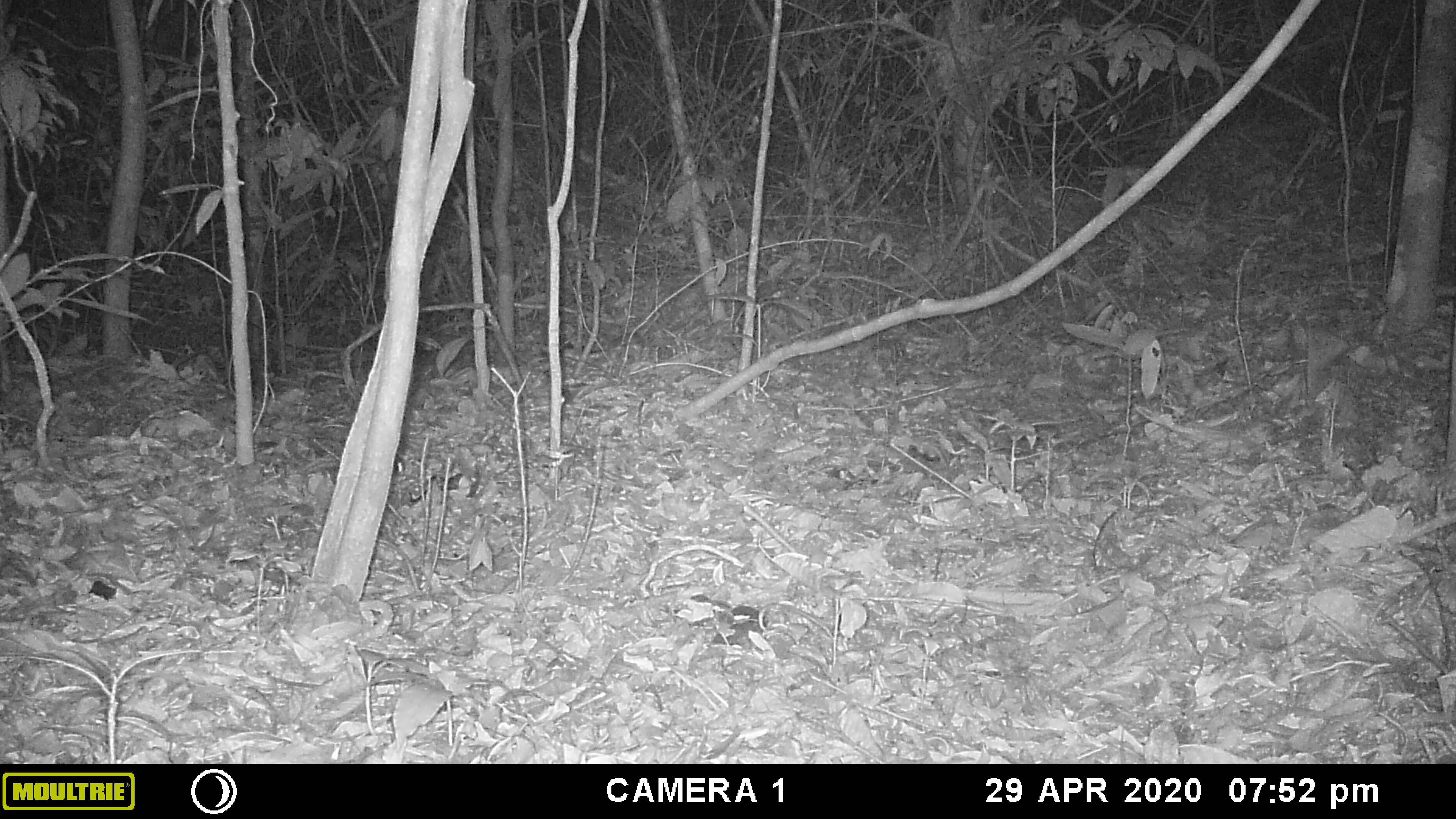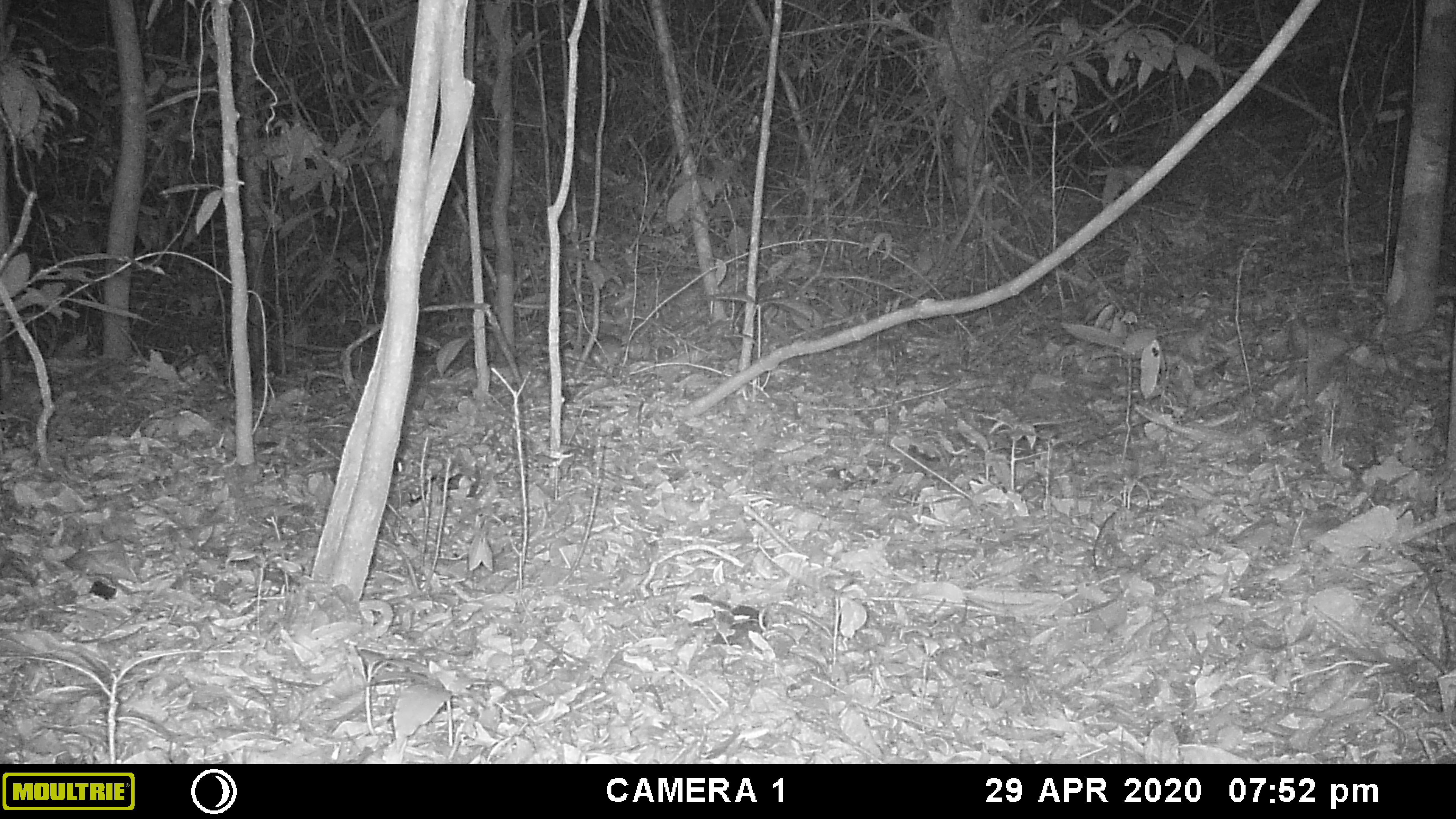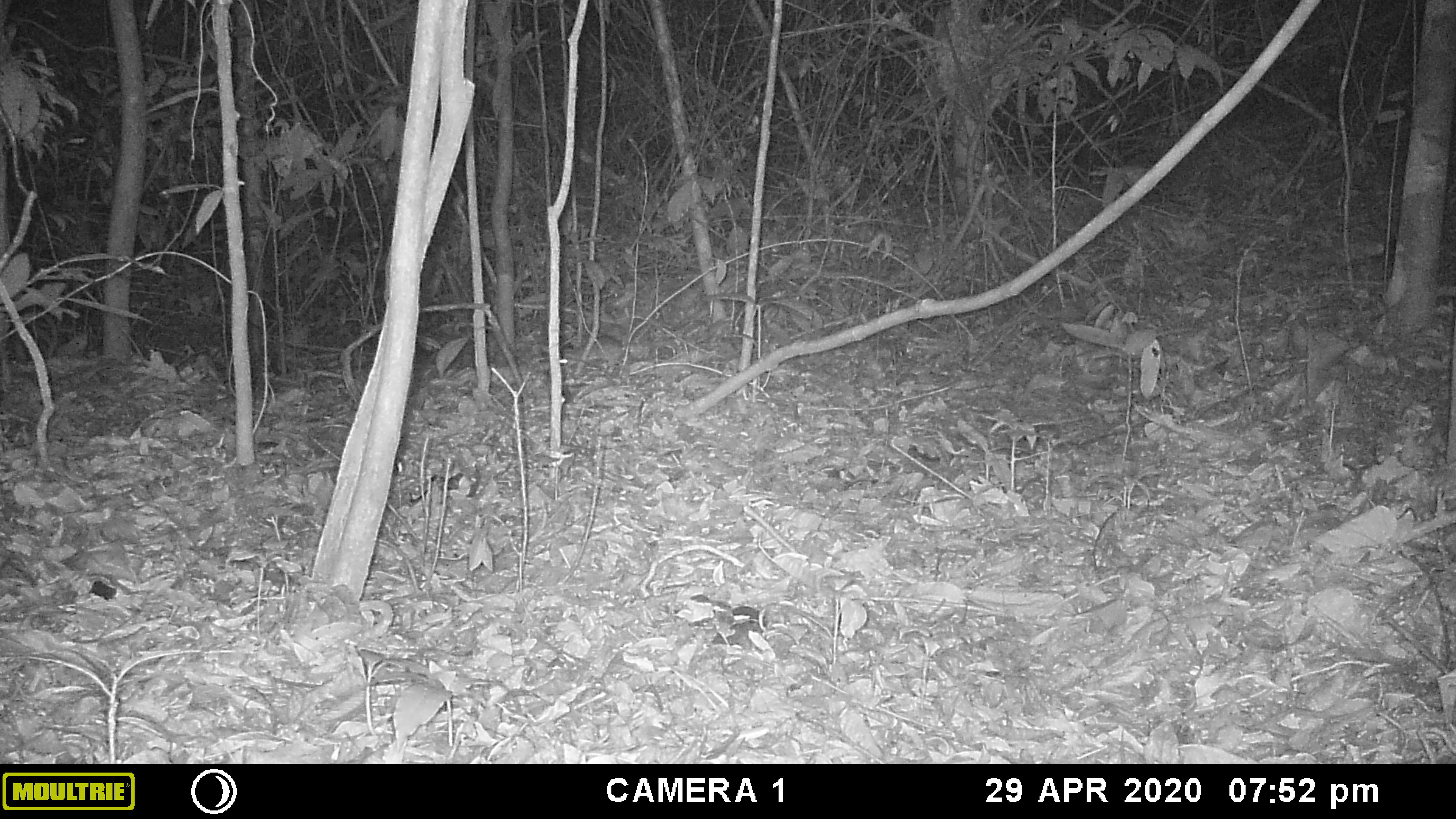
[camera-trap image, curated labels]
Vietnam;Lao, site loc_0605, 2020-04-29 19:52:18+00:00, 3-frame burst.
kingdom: Animalia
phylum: Chordata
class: Mammalia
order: Rodentia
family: Muridae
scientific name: Muridae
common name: old-world mice and rats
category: unidentified murid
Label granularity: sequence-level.